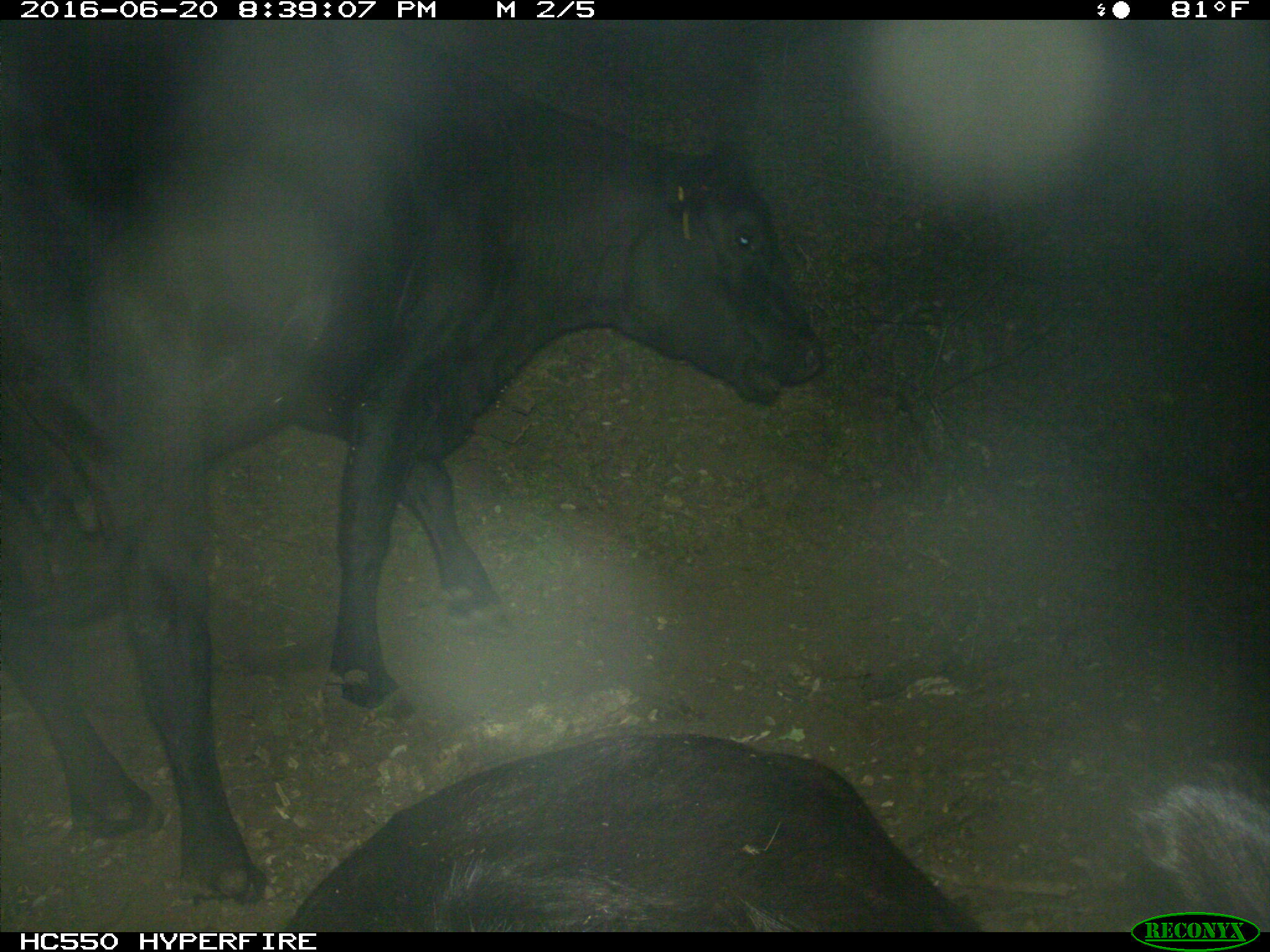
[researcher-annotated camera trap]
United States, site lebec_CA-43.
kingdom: Animalia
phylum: Chordata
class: Mammalia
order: Artiodactyla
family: Bovidae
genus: Bos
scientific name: Bos taurus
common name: domestic cow